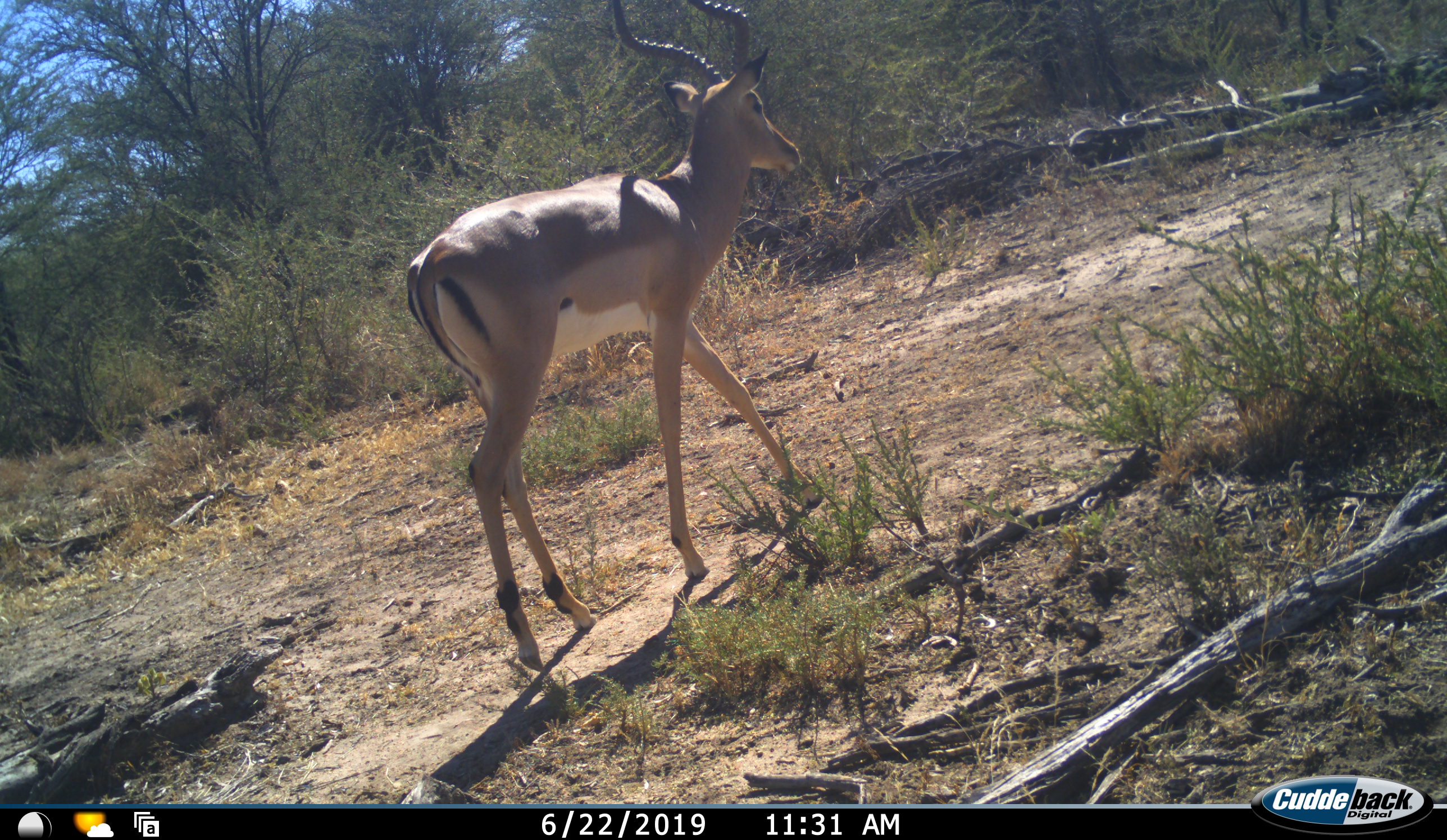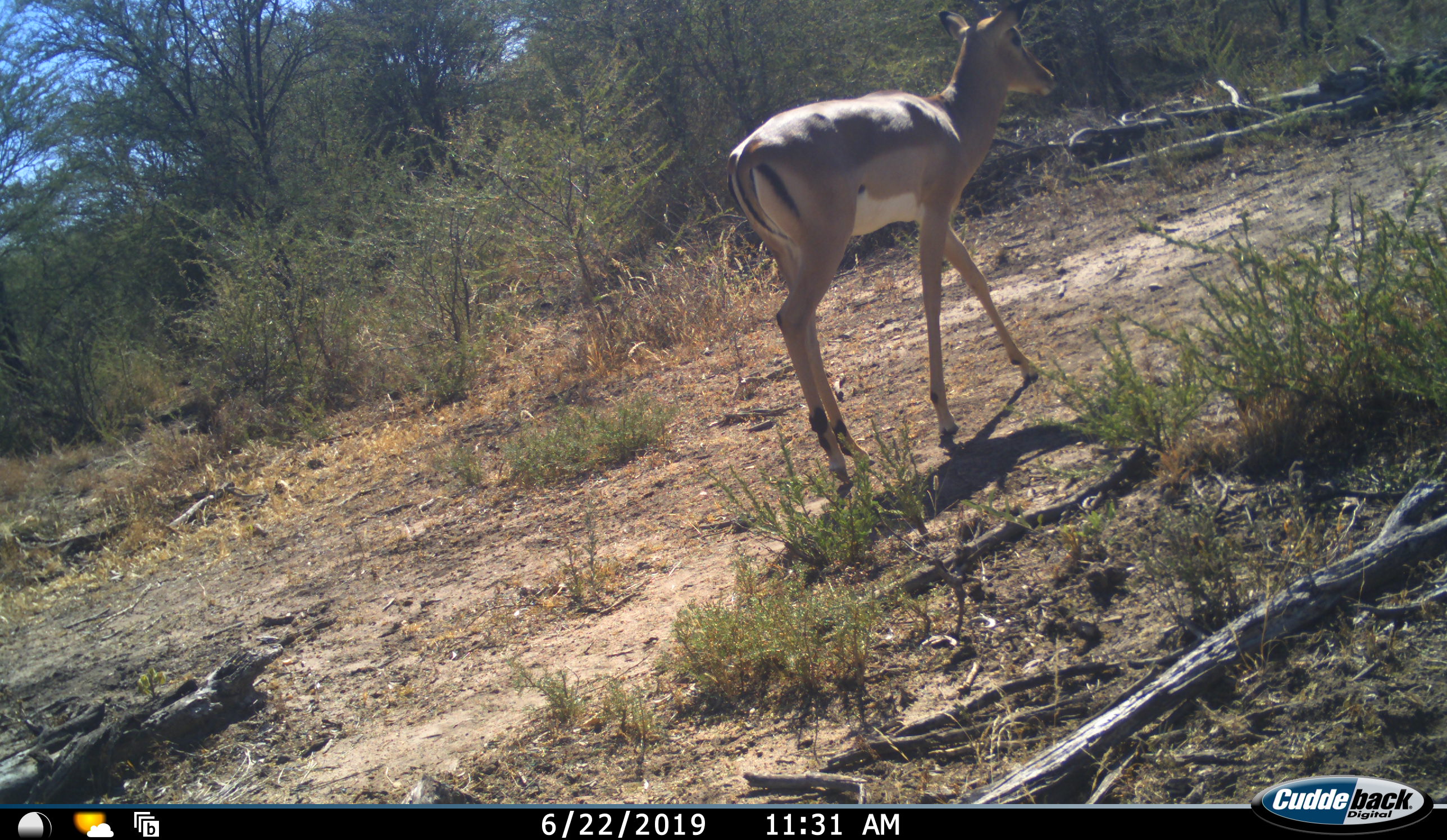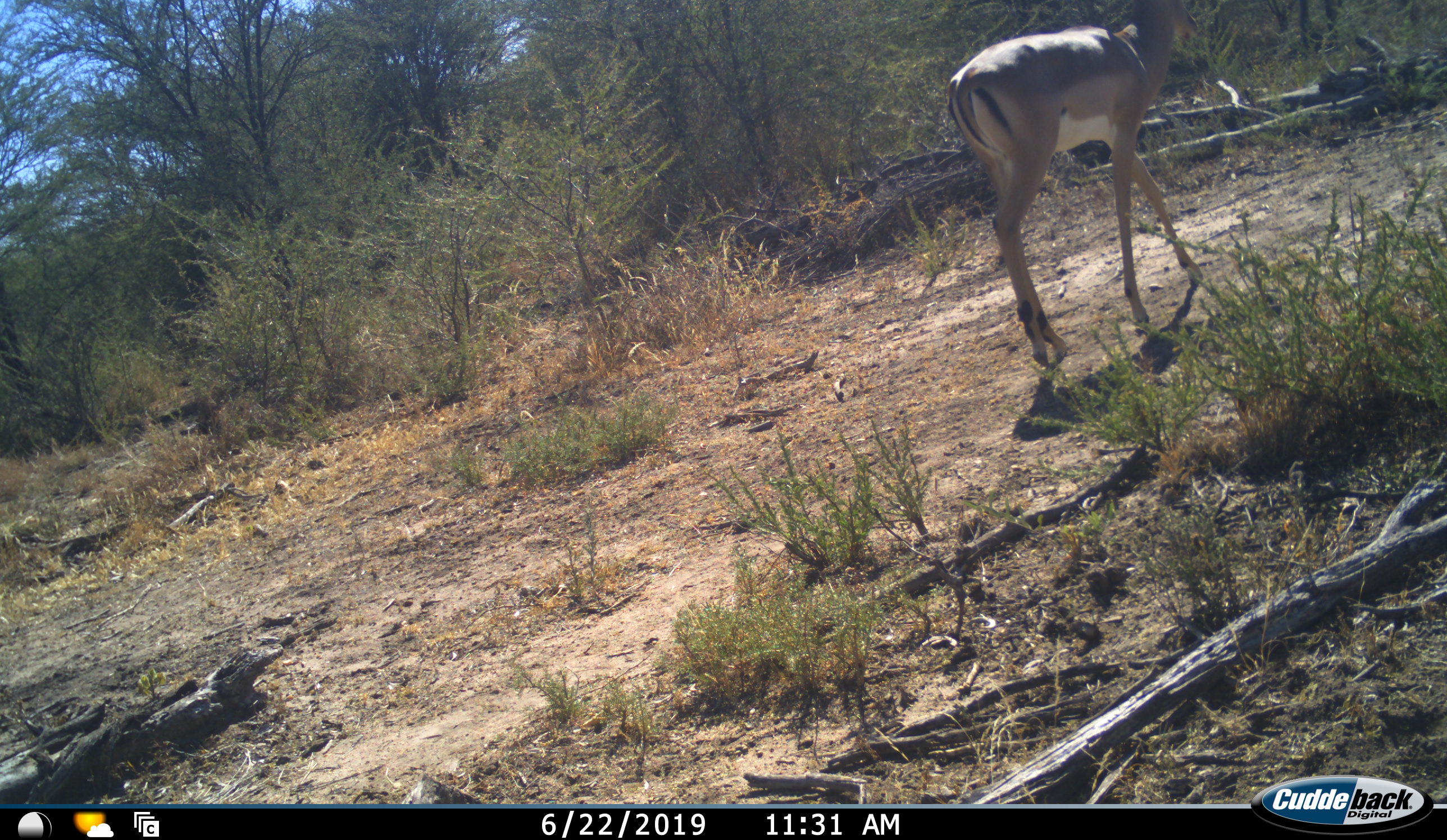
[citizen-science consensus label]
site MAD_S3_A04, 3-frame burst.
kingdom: Animalia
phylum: Chordata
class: Mammalia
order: Artiodactyla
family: Bovidae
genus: Aepyceros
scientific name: Aepyceros melampus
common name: impala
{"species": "impala (Aepyceros melampus)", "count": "1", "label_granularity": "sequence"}